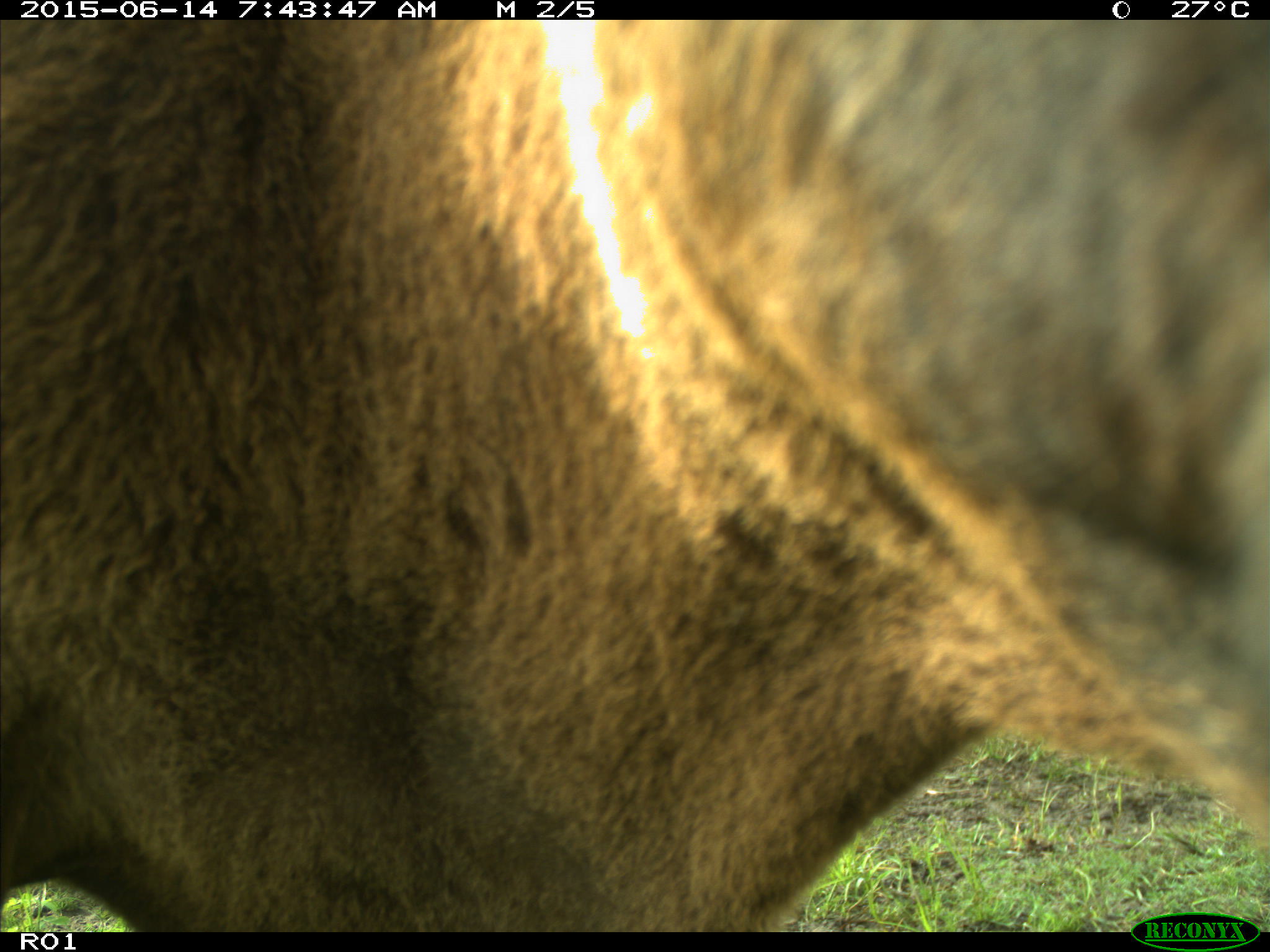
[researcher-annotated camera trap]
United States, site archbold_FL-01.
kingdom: Animalia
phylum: Chordata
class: Mammalia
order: Artiodactyla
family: Bovidae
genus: Bos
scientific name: Bos taurus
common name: domestic cow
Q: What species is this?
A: Bos taurus (domestic cow).